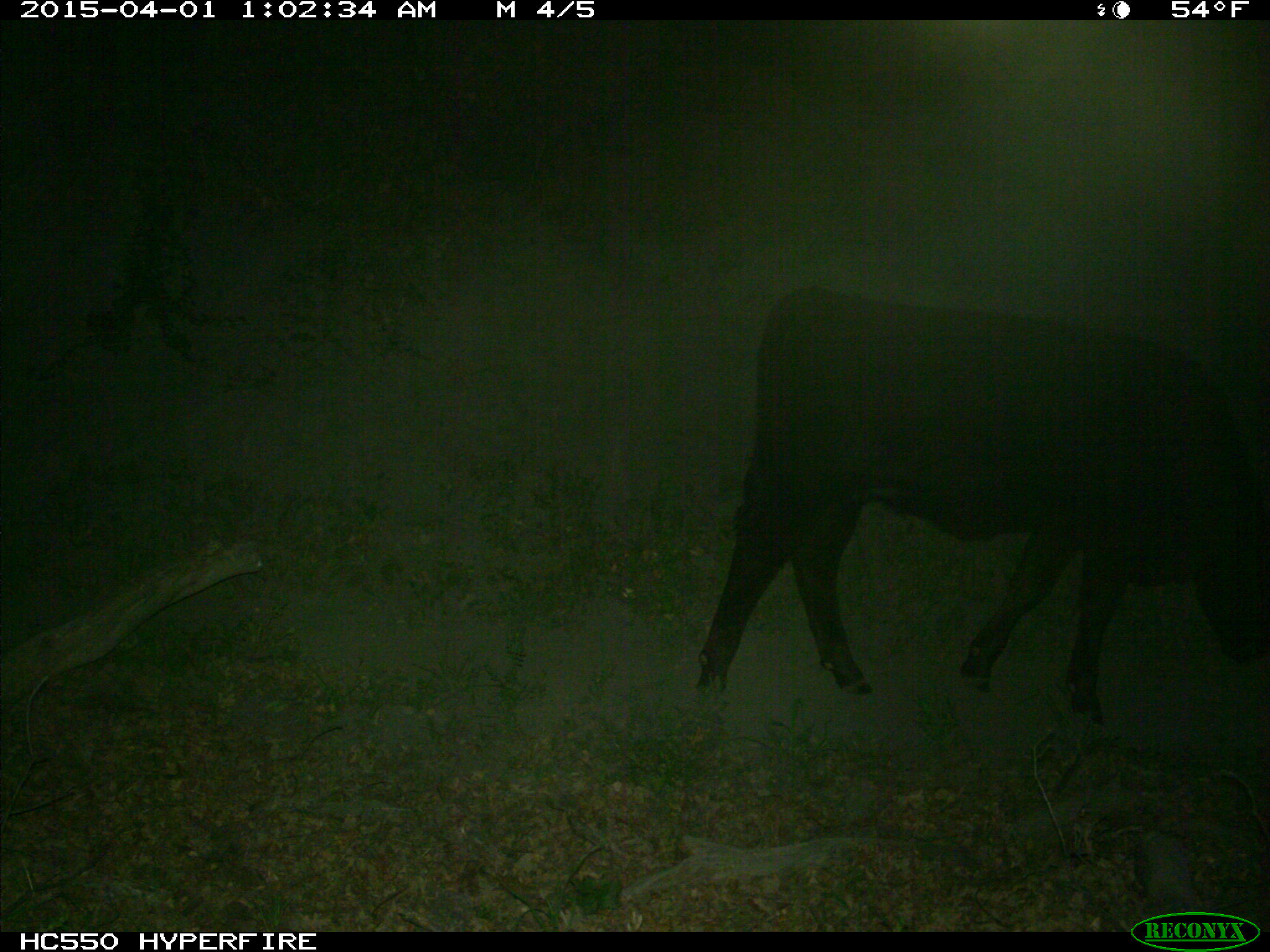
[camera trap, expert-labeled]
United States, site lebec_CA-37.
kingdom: Animalia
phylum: Chordata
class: Mammalia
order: Artiodactyla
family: Bovidae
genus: Bos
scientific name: Bos taurus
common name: domestic cow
Bos taurus (domestic cow).